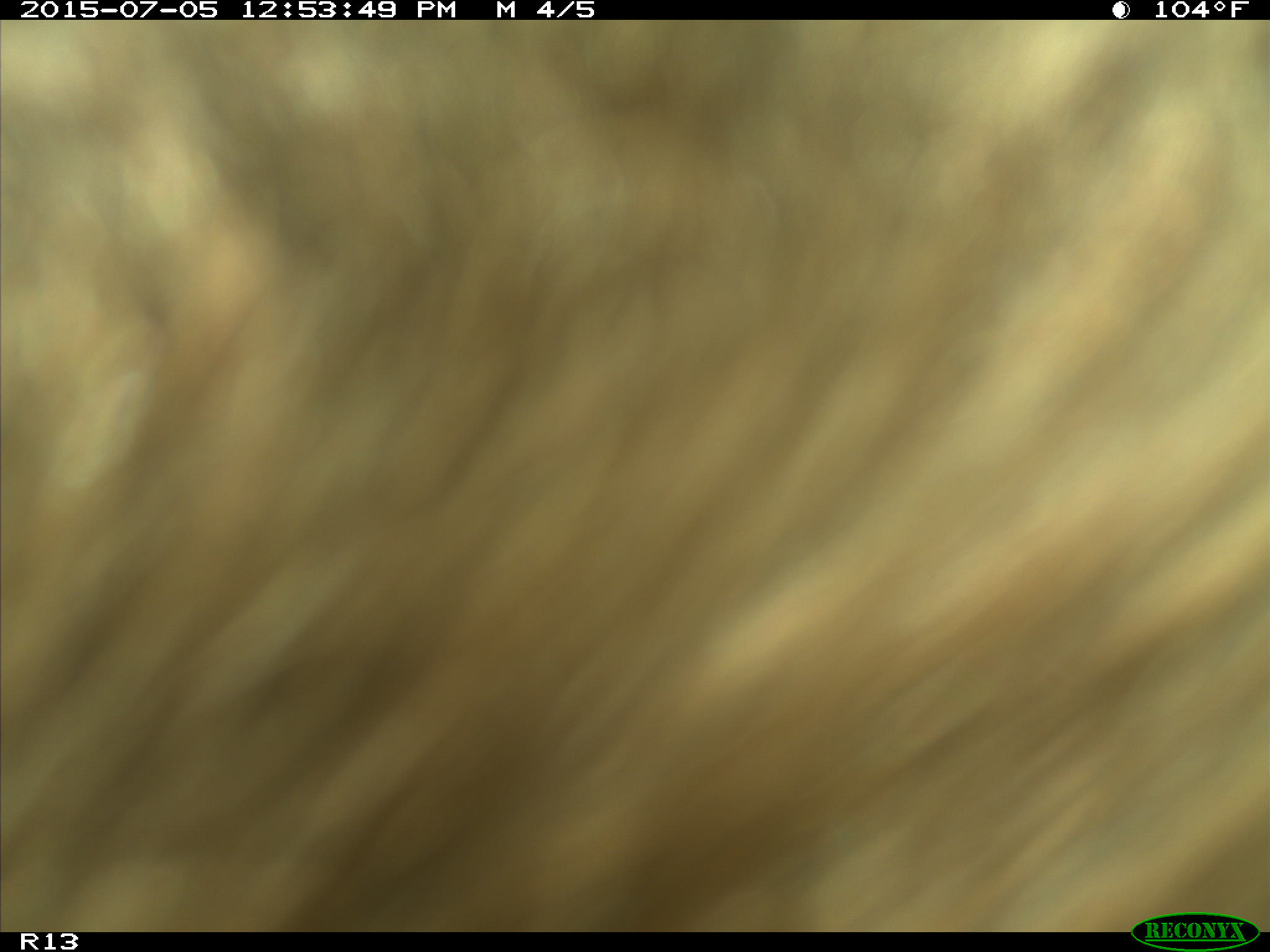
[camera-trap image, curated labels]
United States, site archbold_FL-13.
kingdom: Animalia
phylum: Chordata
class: Mammalia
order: Artiodactyla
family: Bovidae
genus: Bos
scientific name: Bos taurus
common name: domestic cow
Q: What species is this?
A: Bos taurus (domestic cow).